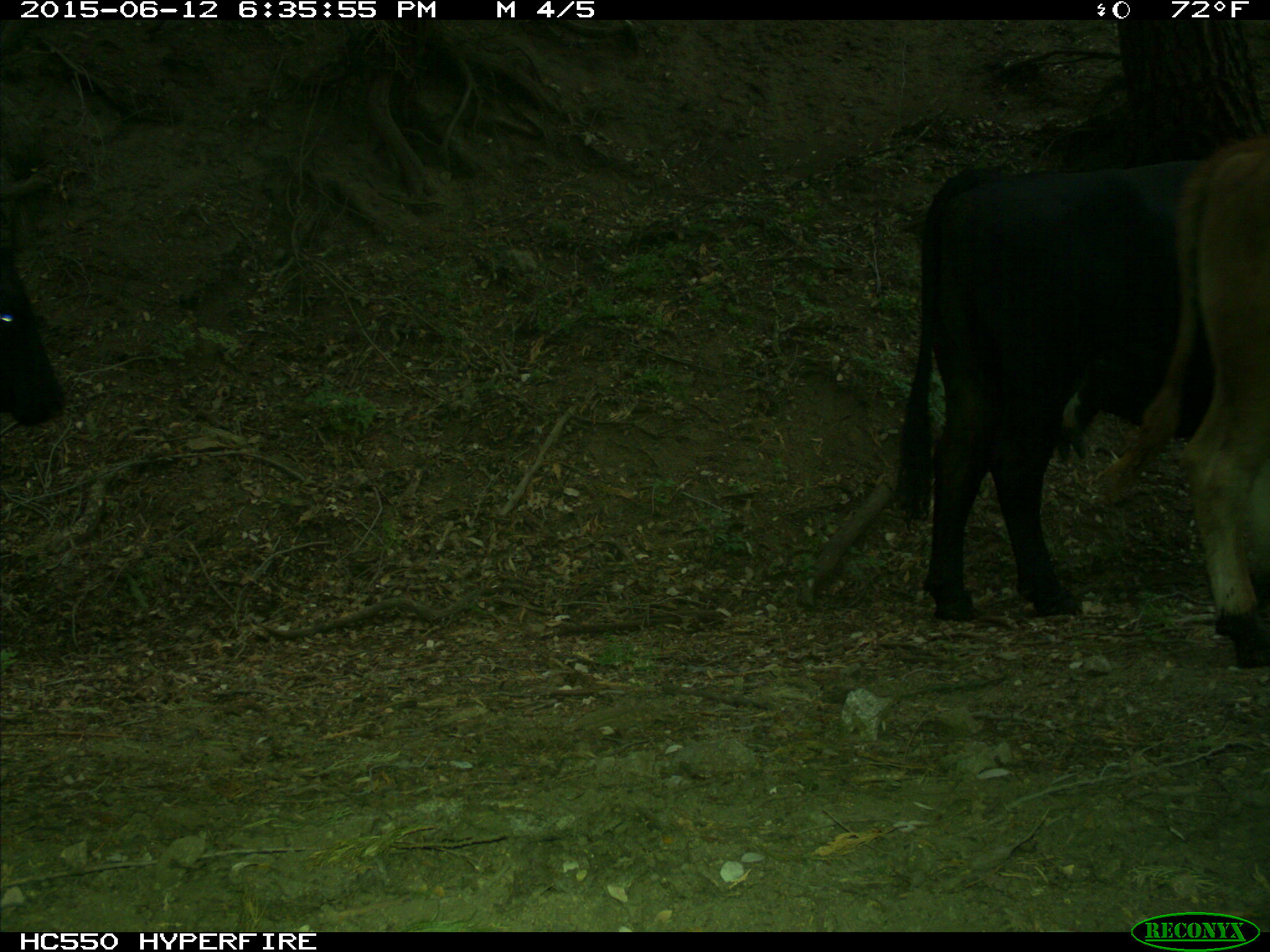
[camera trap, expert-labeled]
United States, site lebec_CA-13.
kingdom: Animalia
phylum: Chordata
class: Mammalia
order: Artiodactyla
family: Bovidae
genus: Bos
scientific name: Bos taurus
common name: domestic cow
Bos taurus (domestic cow).